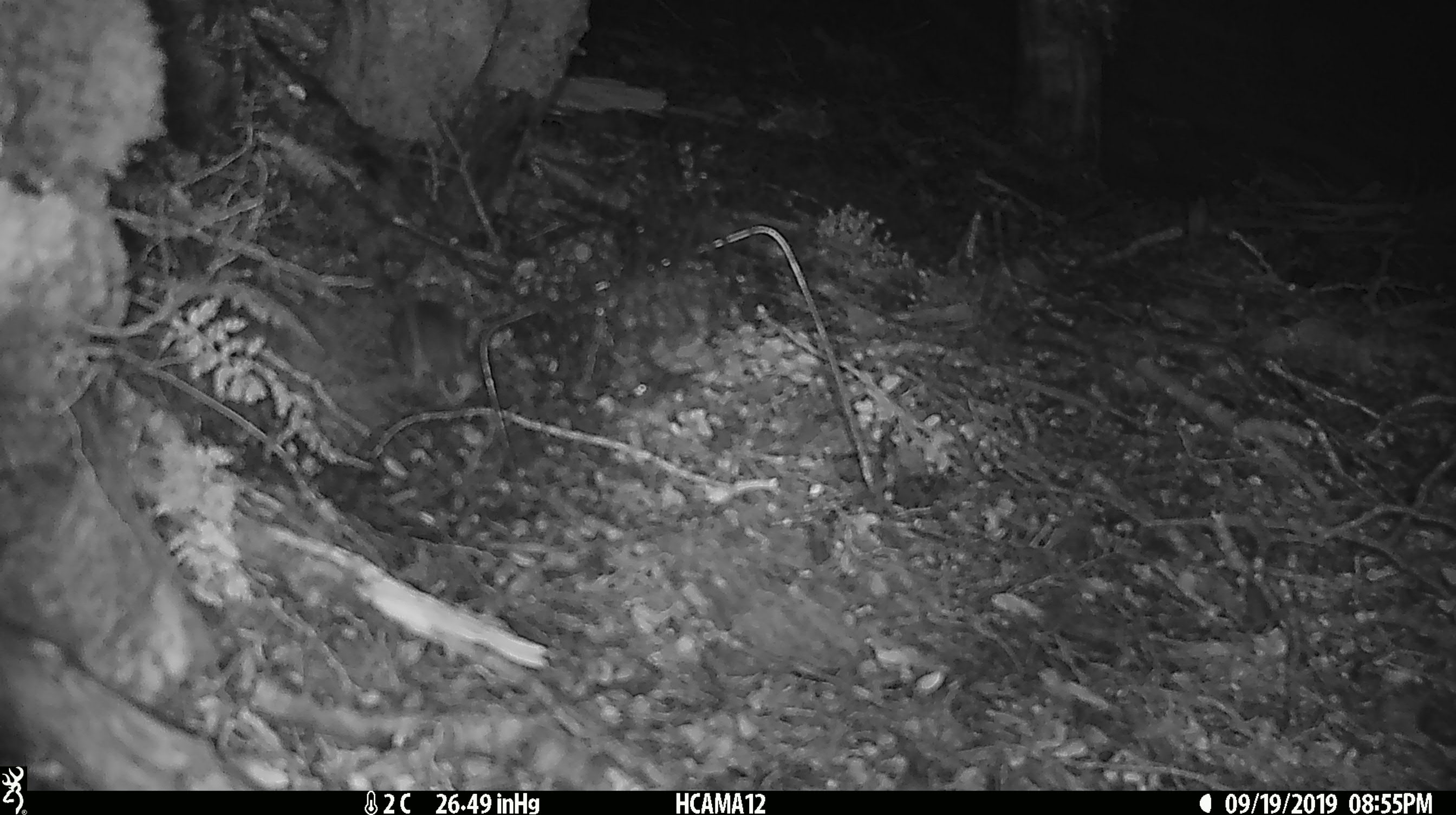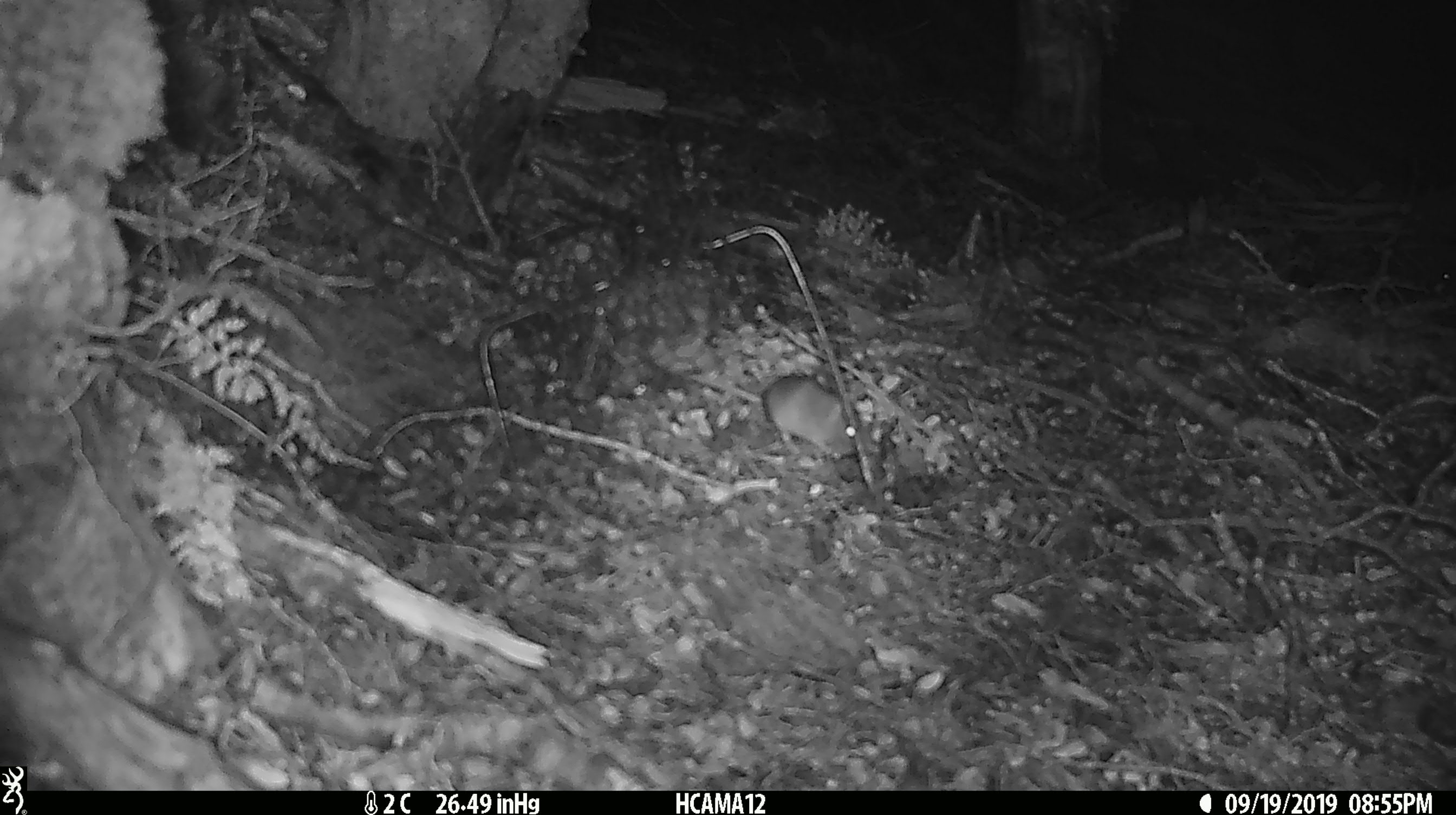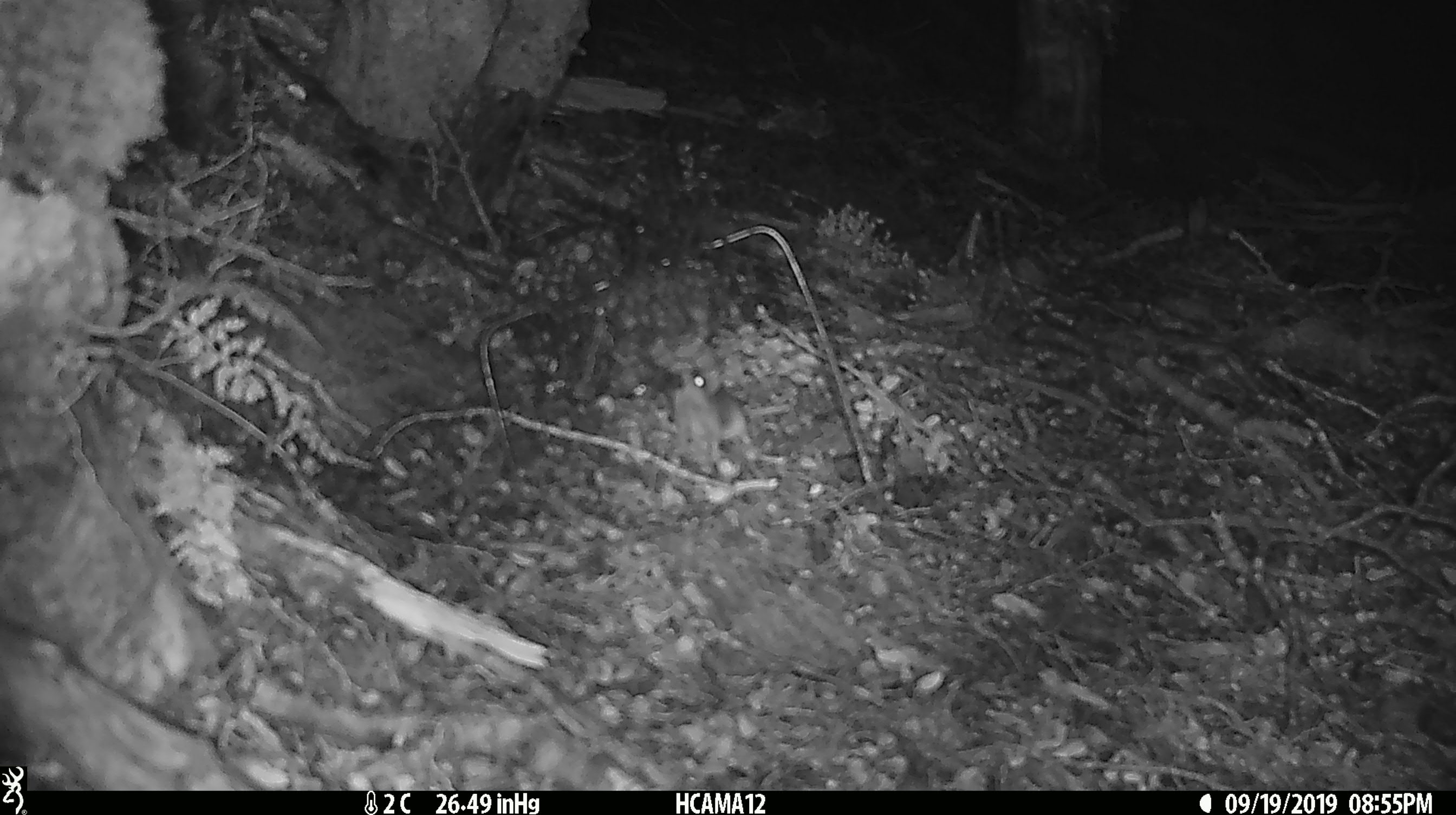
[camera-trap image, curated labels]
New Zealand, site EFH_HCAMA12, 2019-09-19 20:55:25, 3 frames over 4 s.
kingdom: Animalia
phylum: Chordata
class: Mammalia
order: Rodentia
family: Muridae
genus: Mus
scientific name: Mus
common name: mouse